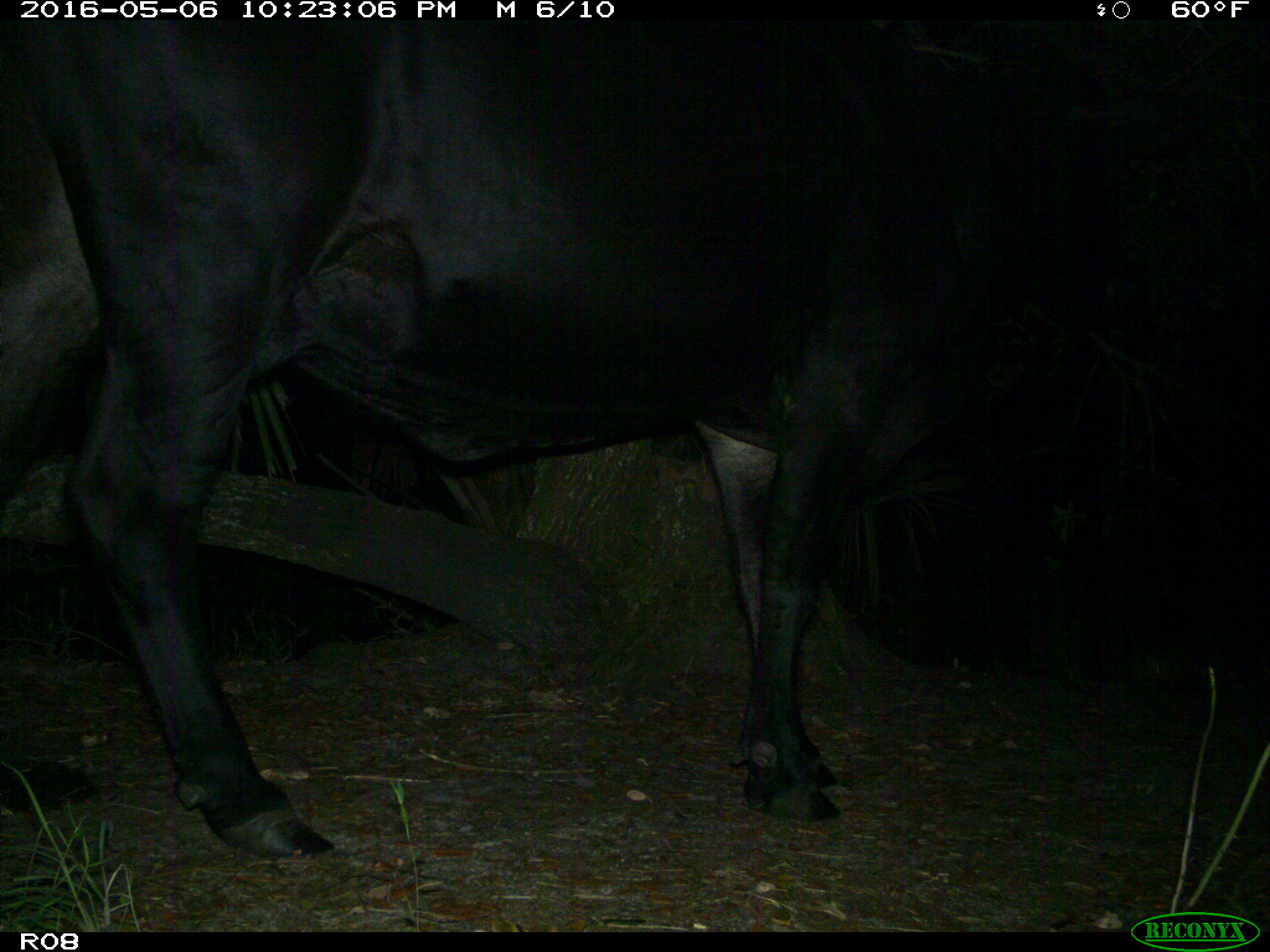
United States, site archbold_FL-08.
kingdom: Animalia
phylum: Chordata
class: Mammalia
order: Artiodactyla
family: Bovidae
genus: Bos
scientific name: Bos taurus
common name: domestic cow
Bos taurus (domestic cow).